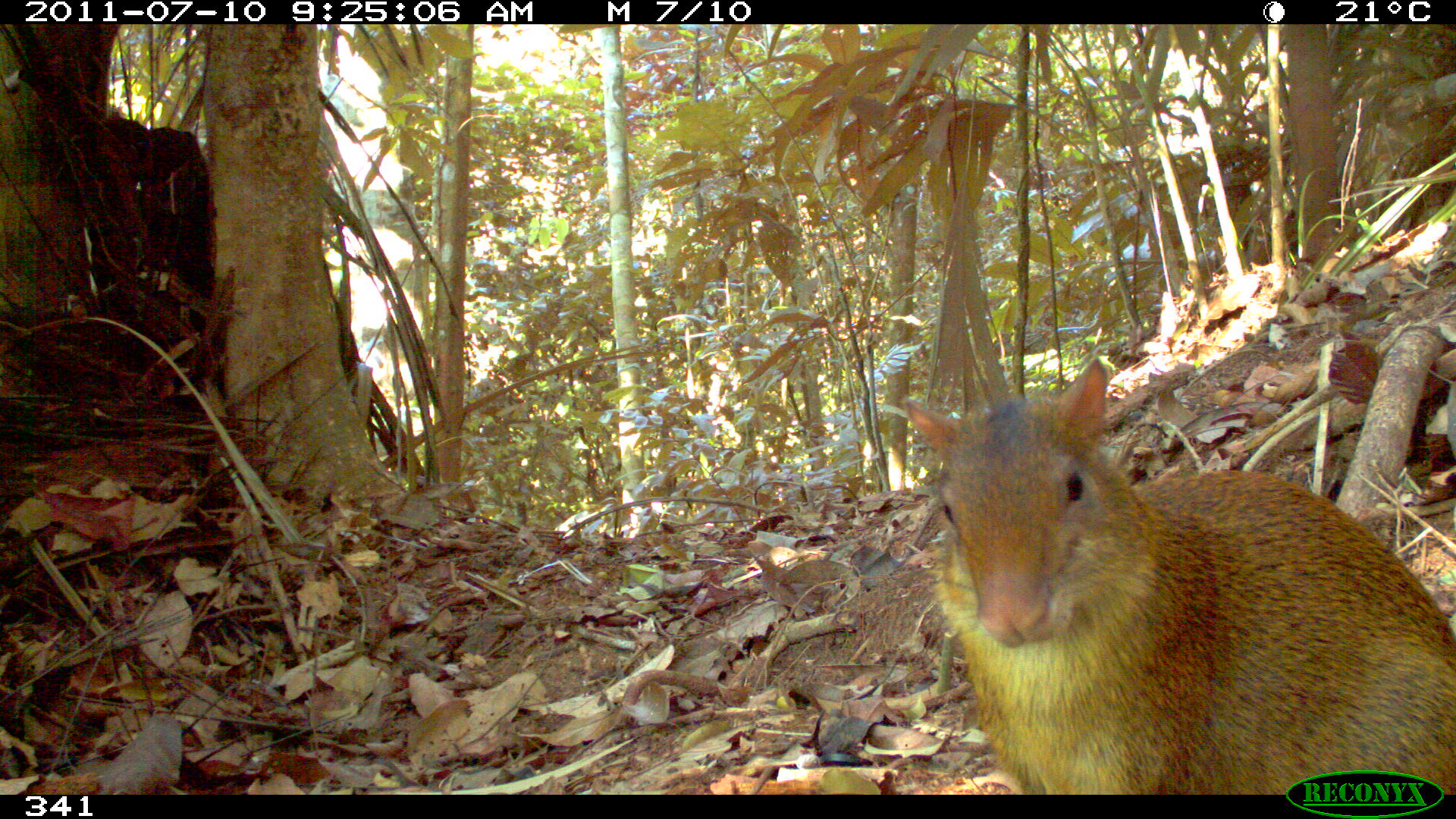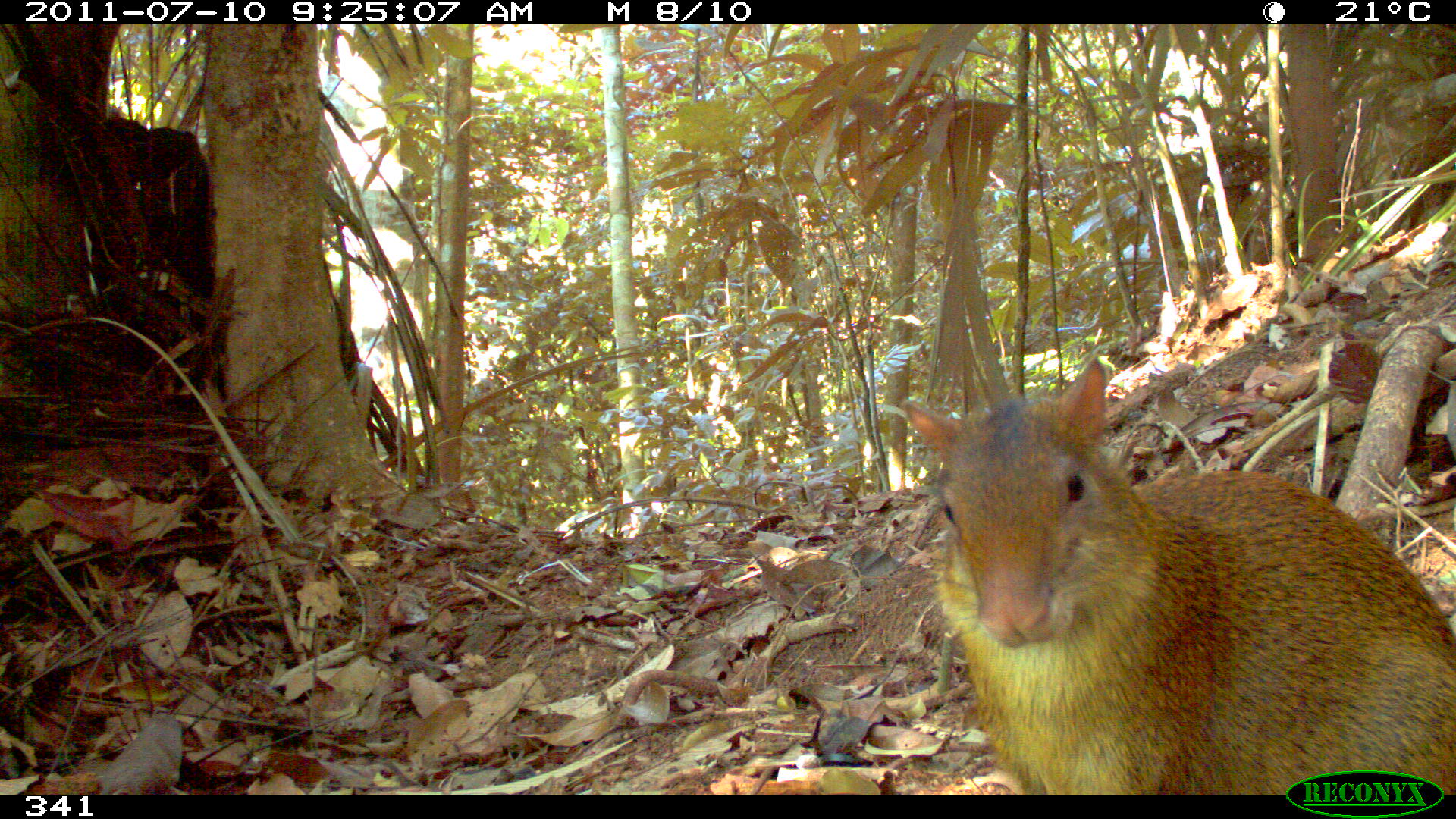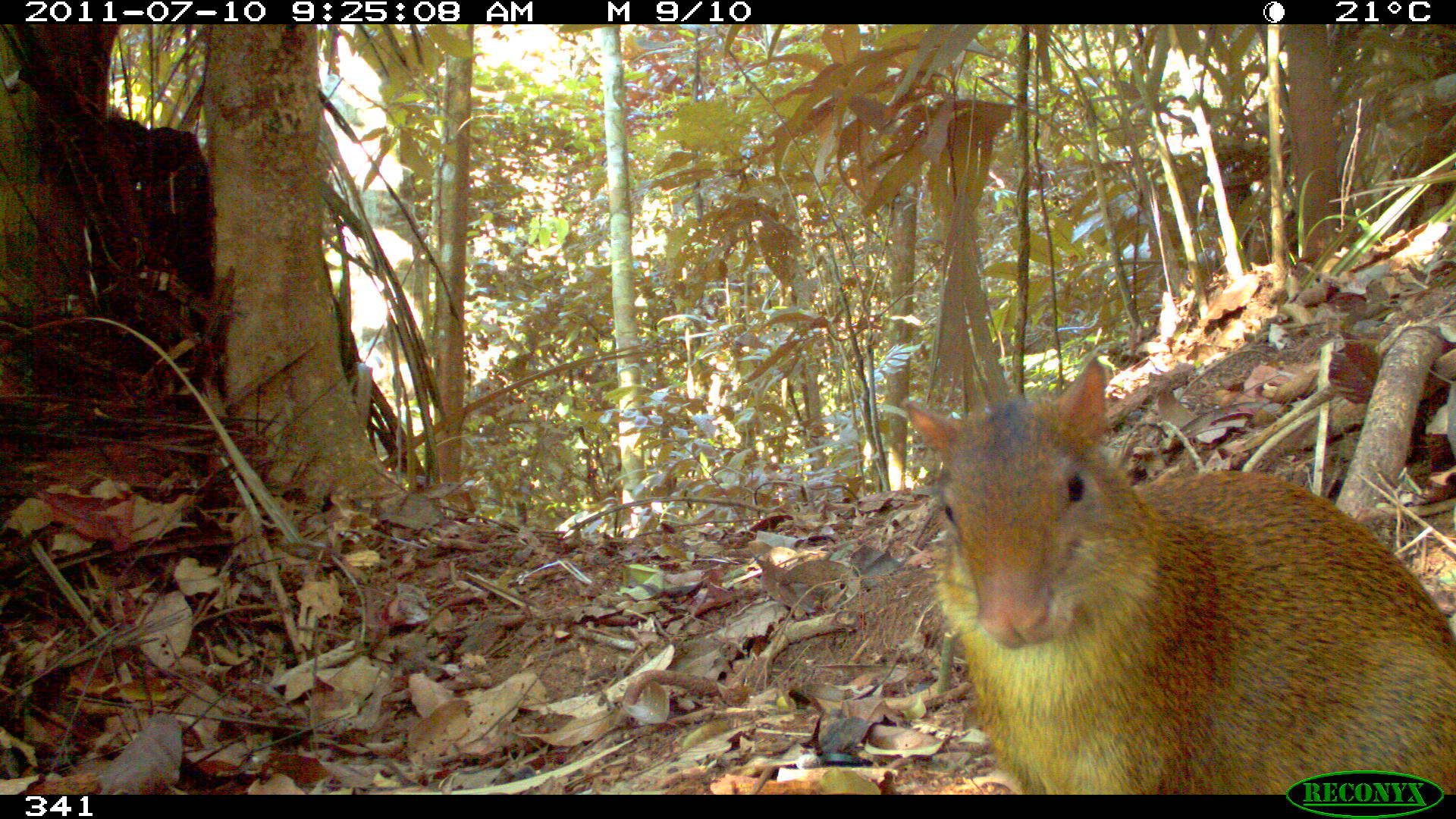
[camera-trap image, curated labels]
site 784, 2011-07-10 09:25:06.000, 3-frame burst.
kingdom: Animalia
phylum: Chordata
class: Mammalia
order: Rodentia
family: Dasyproctidae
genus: Dasyprocta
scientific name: Dasyprocta punctata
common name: central american agouti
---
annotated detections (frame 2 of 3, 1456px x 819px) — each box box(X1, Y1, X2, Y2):
dasyprocta punctata: box(899, 352, 1451, 791)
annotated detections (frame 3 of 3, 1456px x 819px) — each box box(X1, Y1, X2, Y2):
dasyprocta punctata: box(900, 355, 1456, 793)